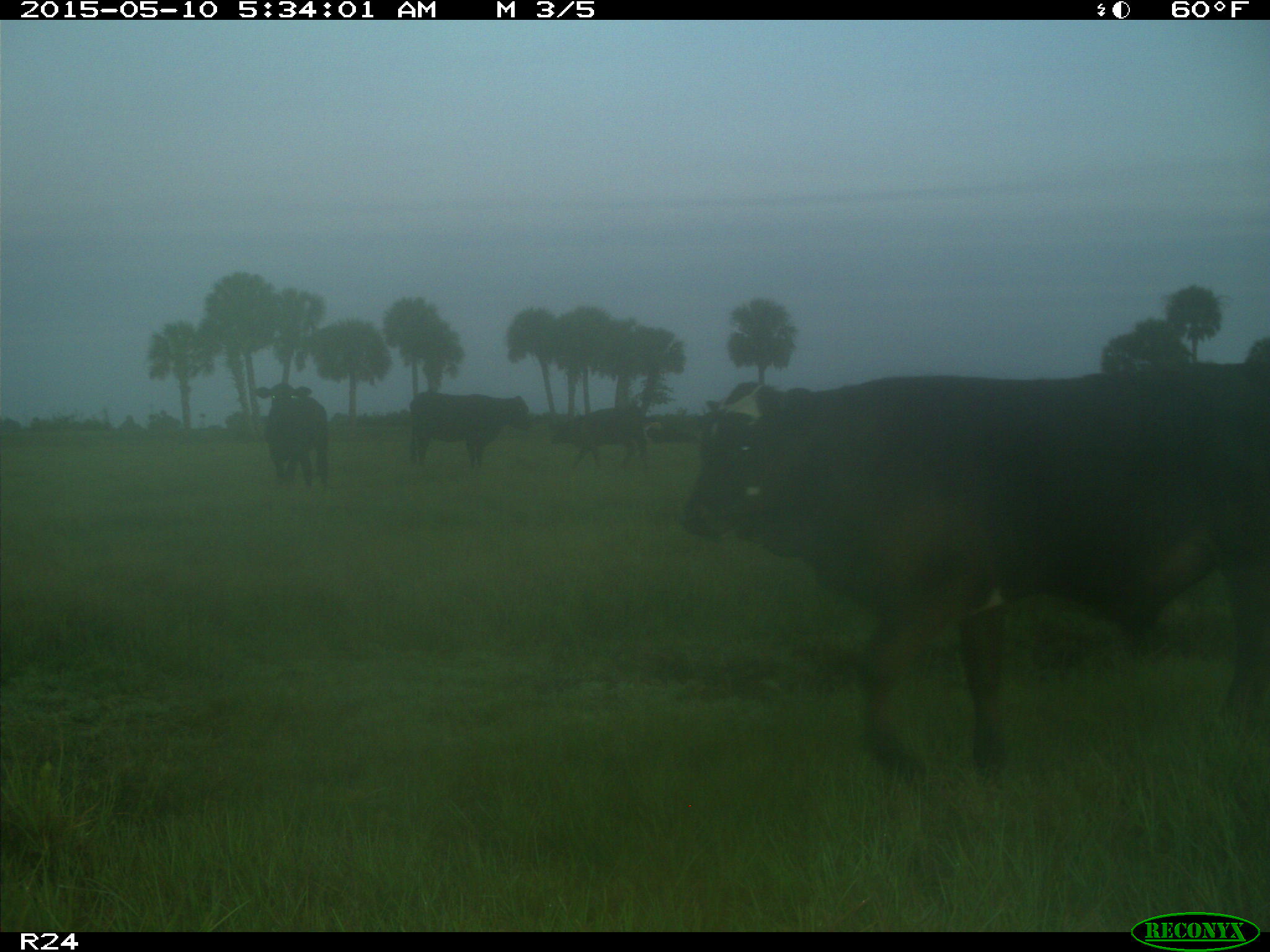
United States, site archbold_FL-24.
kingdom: Animalia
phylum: Chordata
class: Mammalia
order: Artiodactyla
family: Bovidae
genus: Bos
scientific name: Bos taurus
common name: domestic cow